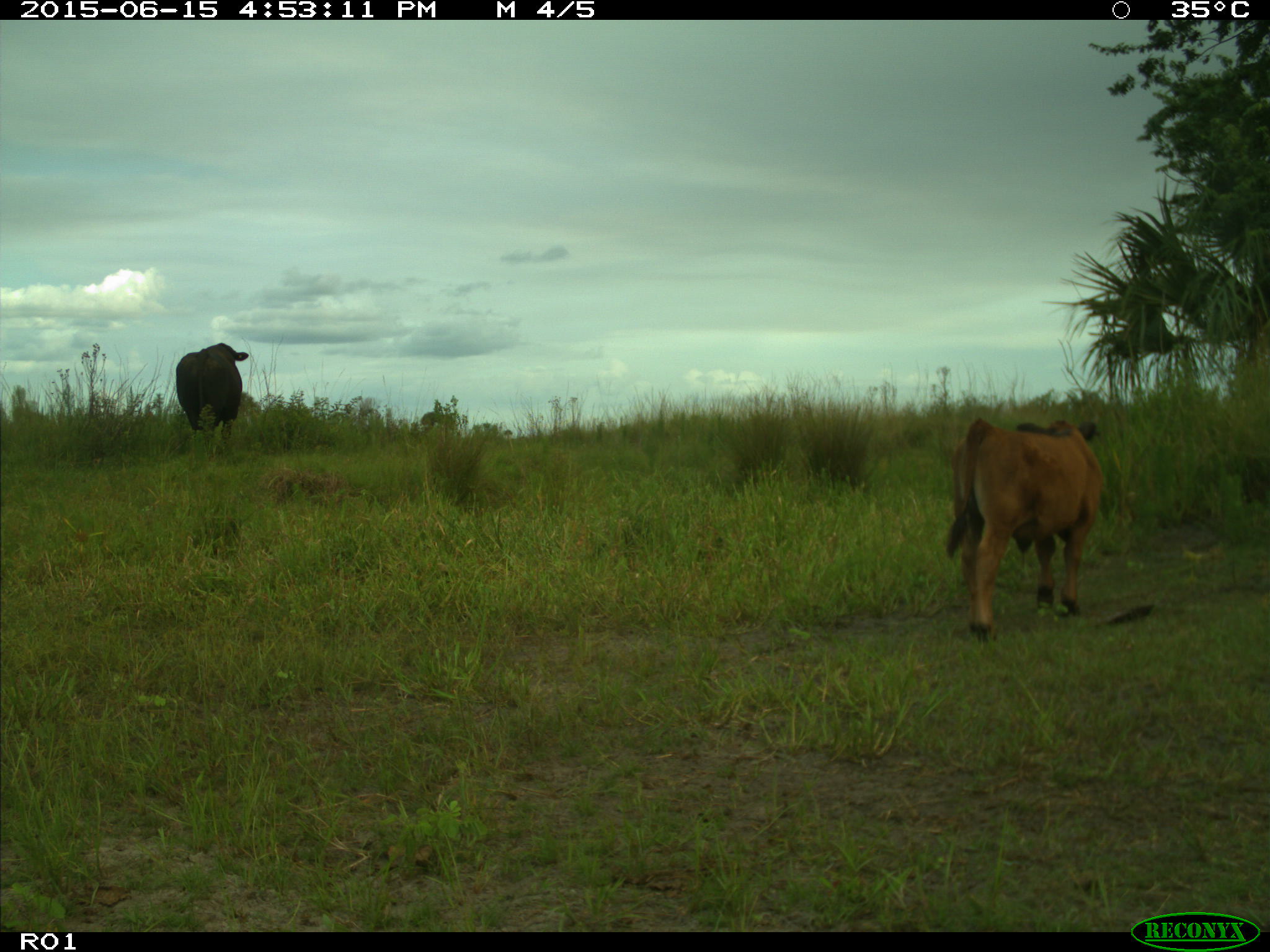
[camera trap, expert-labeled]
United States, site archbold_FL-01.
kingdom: Animalia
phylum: Chordata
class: Mammalia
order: Artiodactyla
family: Bovidae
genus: Bos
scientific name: Bos taurus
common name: domestic cow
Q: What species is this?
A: Bos taurus (domestic cow).